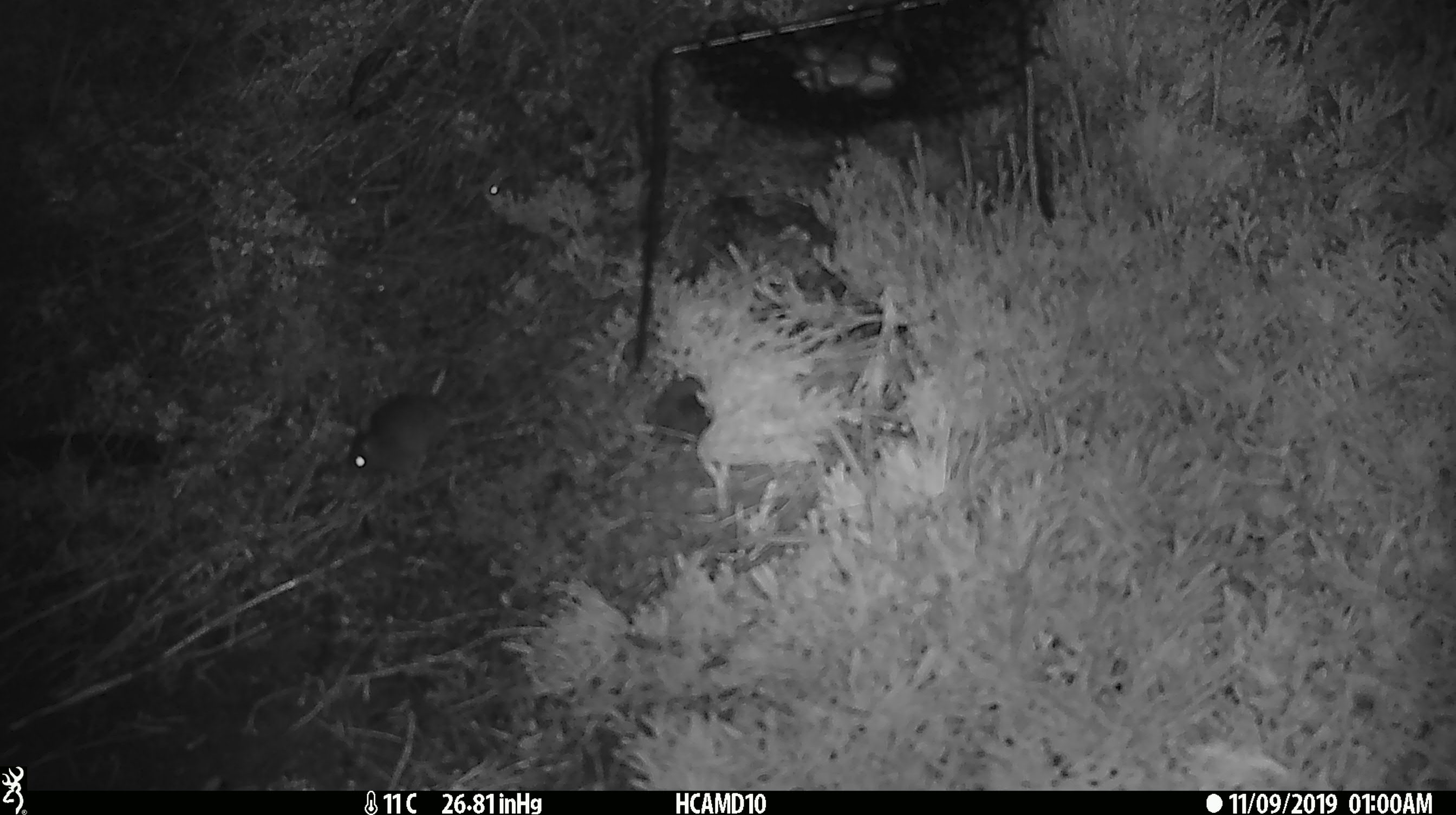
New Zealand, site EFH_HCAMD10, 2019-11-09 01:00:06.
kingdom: Animalia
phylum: Chordata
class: Mammalia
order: Rodentia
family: Muridae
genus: Mus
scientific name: Mus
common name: mouse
Mouse (Mus).